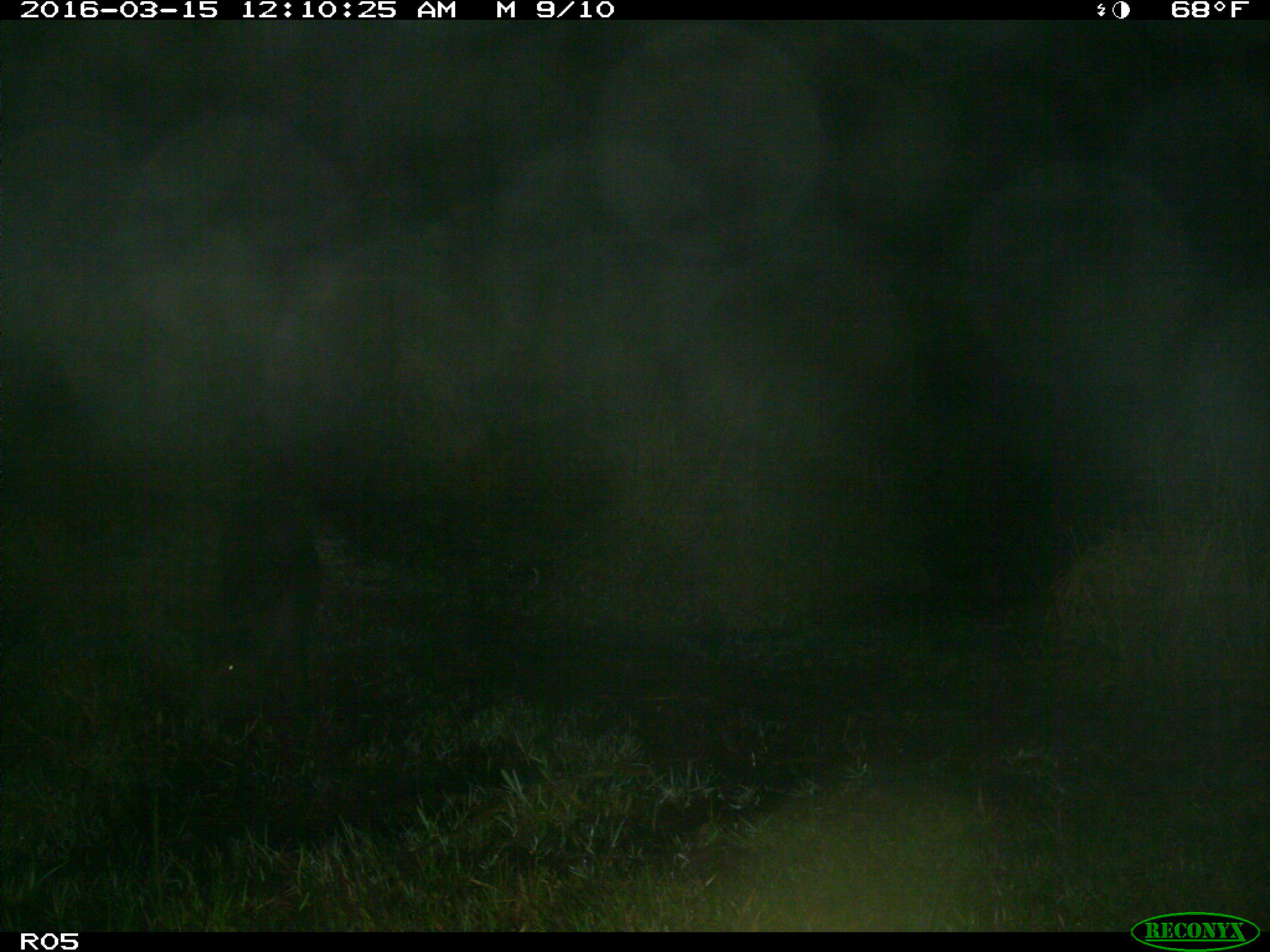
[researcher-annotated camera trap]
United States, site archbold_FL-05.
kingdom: Animalia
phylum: Chordata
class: Mammalia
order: Artiodactyla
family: Suidae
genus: Sus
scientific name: Sus scrofa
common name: wild boar